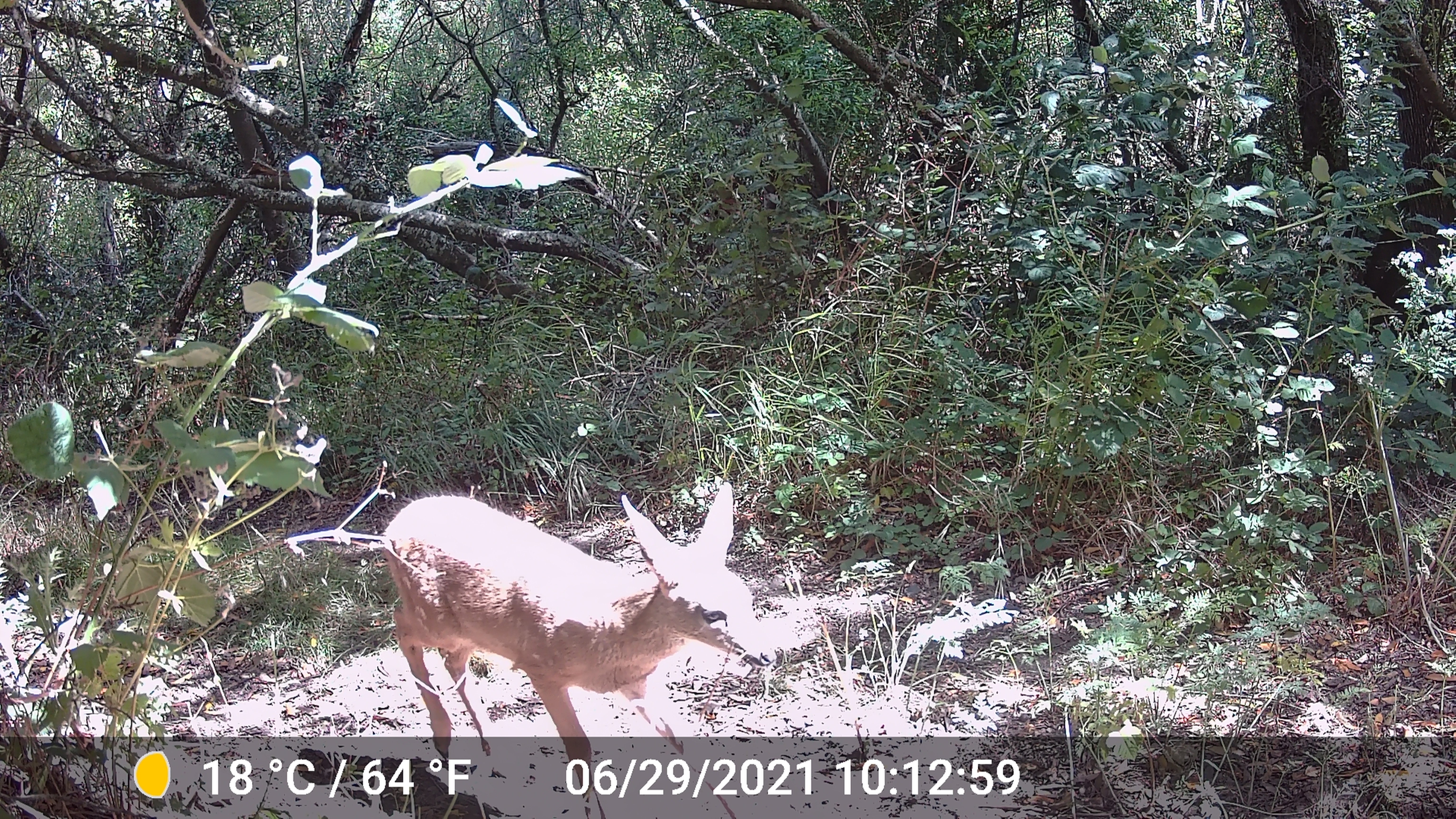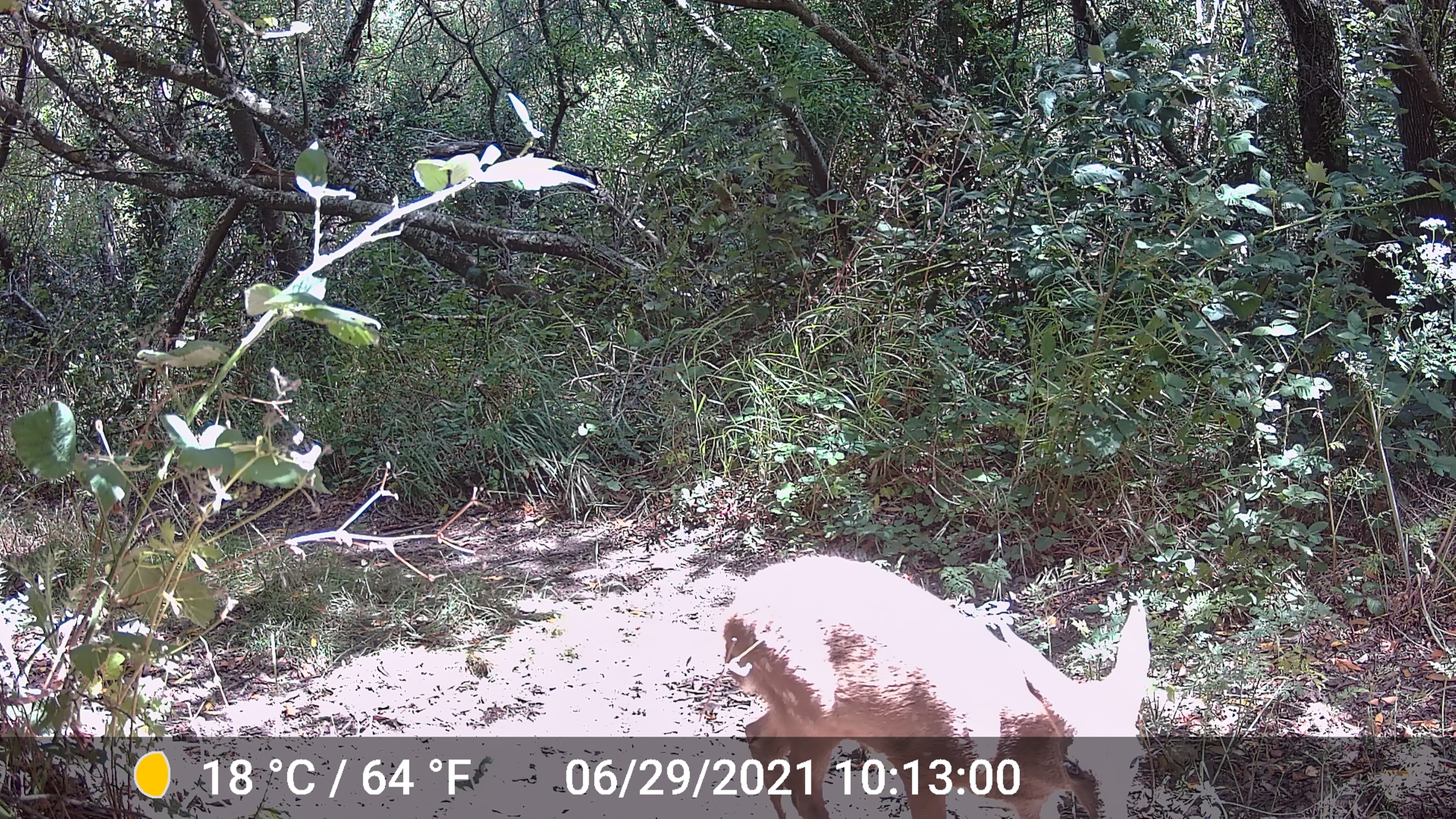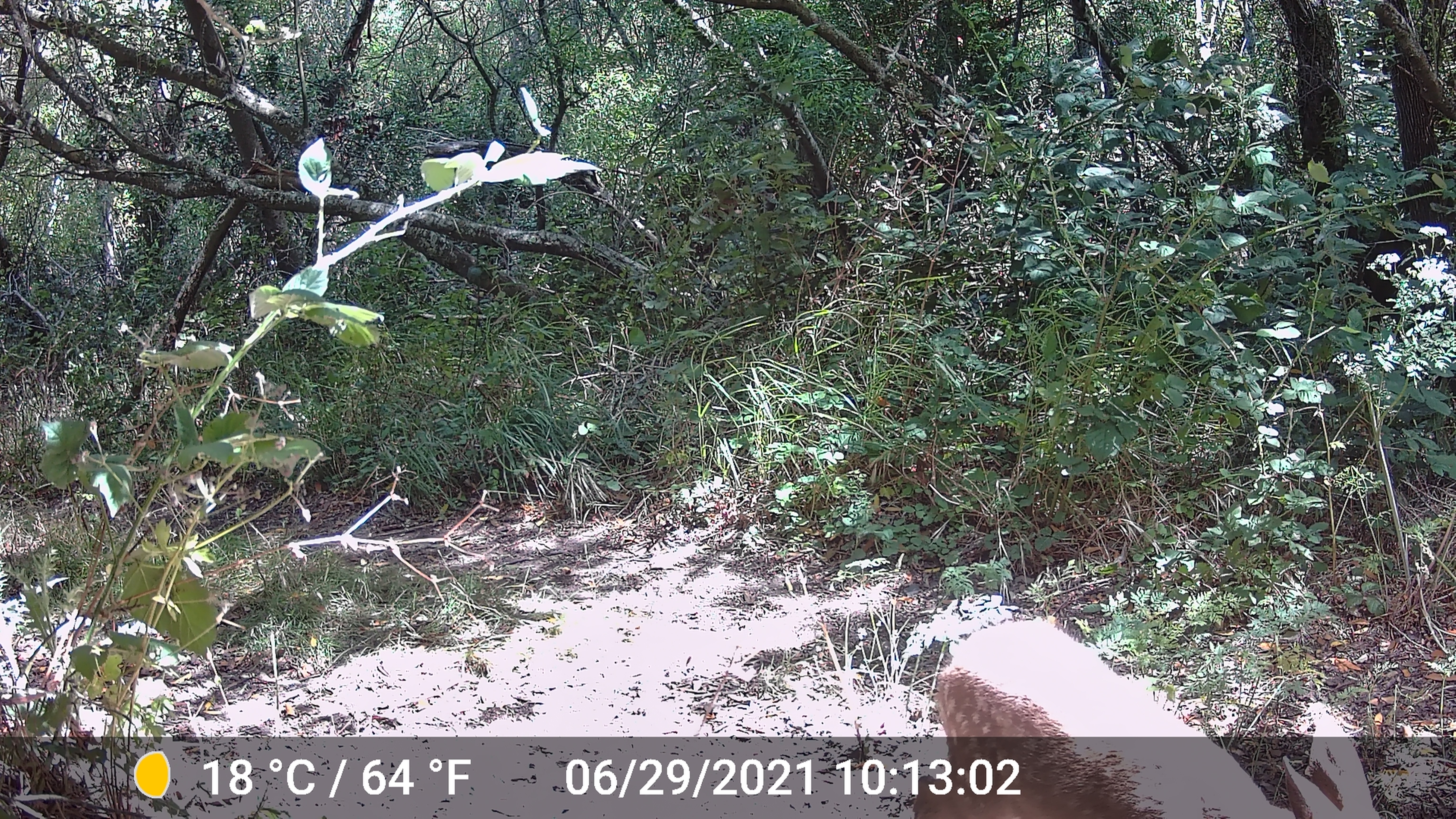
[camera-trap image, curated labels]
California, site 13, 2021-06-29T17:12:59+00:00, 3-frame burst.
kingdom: Animalia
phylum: Chordata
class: Mammalia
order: Artiodactyla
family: Cervidae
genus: Odocoileus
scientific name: Odocoileus hemionus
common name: mule deer